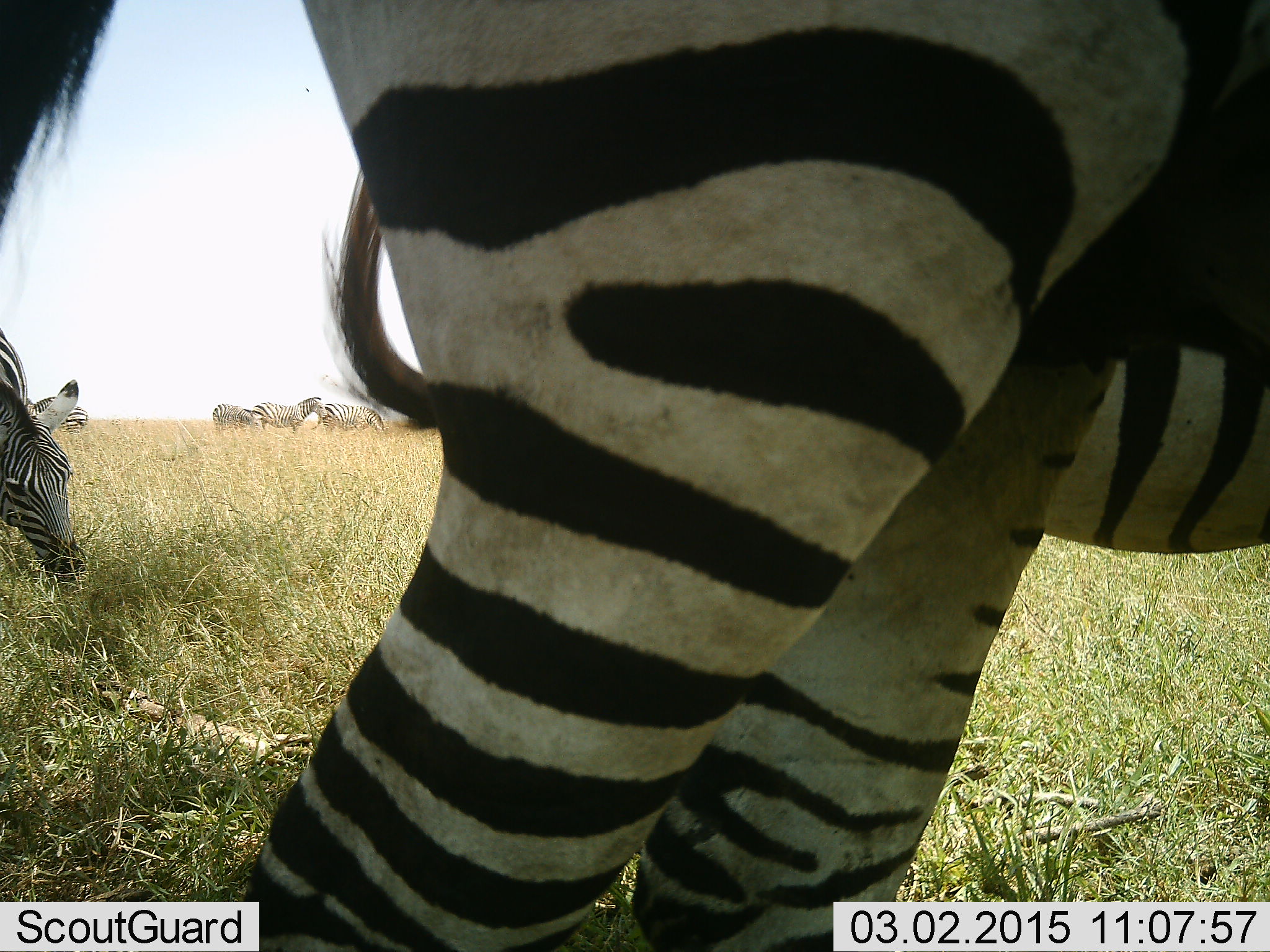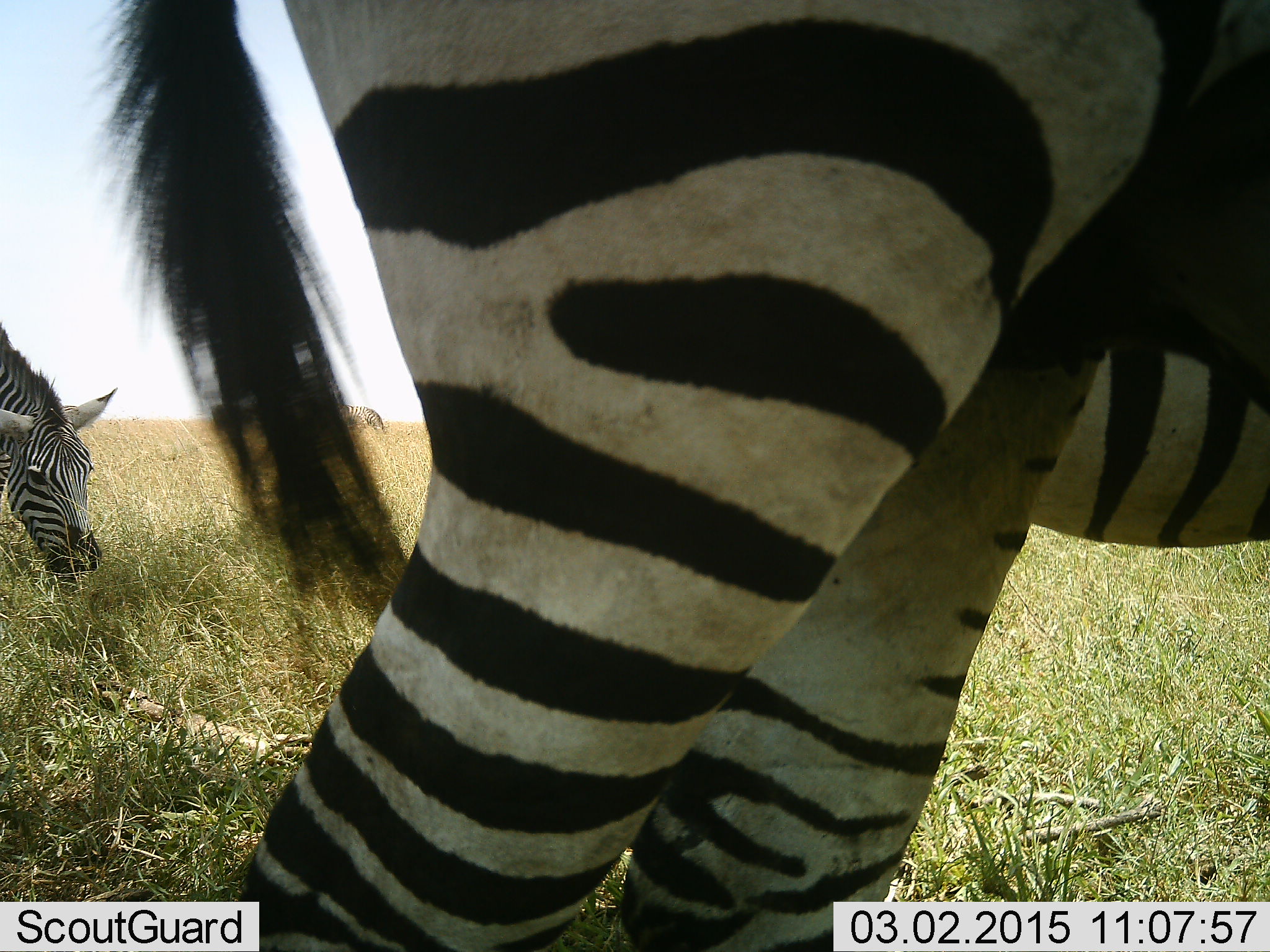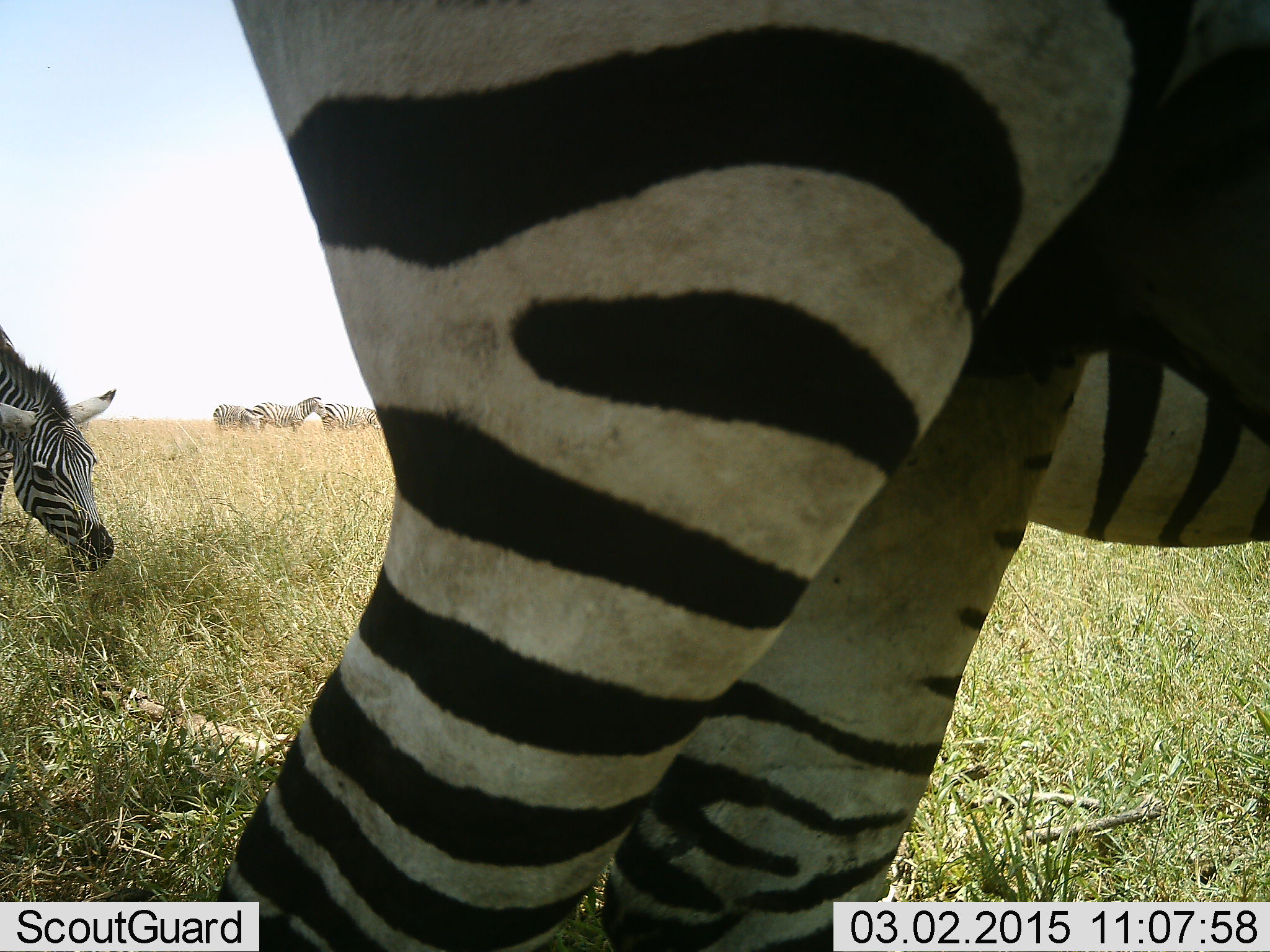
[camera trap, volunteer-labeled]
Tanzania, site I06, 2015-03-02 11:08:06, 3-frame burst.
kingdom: Animalia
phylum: Chordata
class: Mammalia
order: Perissodactyla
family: Equidae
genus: Equus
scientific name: Equus quagga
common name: plains zebra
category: zebra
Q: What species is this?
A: Zebra (plains zebra) (Equus quagga).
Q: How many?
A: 5.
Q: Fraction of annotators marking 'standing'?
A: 80%.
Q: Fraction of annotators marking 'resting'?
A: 0%.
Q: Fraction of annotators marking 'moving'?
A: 0%.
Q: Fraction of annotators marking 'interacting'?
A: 0%.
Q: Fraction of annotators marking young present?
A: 0%.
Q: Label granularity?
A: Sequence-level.